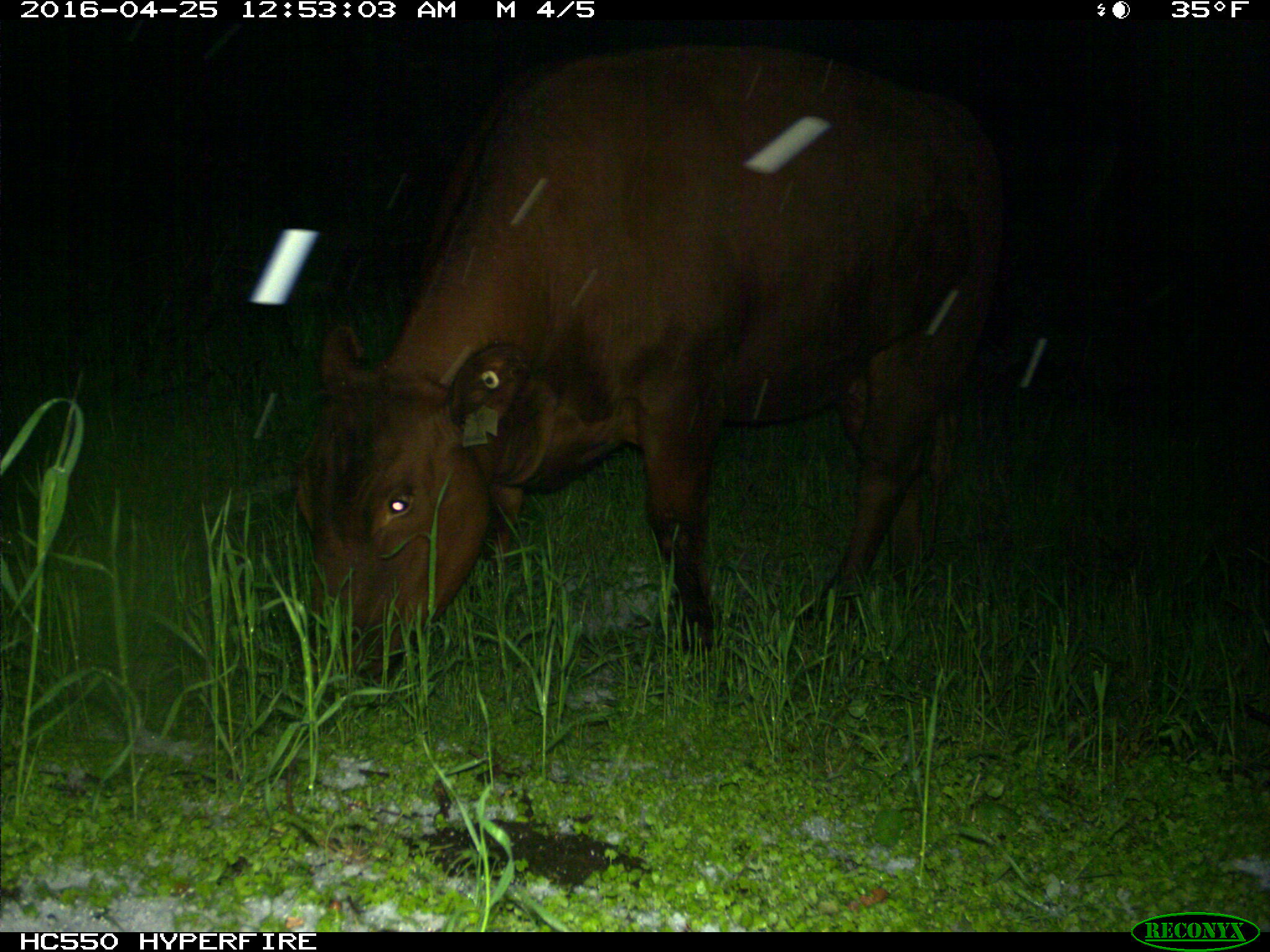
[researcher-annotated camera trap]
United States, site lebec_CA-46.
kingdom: Animalia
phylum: Chordata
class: Mammalia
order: Artiodactyla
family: Bovidae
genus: Bos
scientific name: Bos taurus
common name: domestic cow